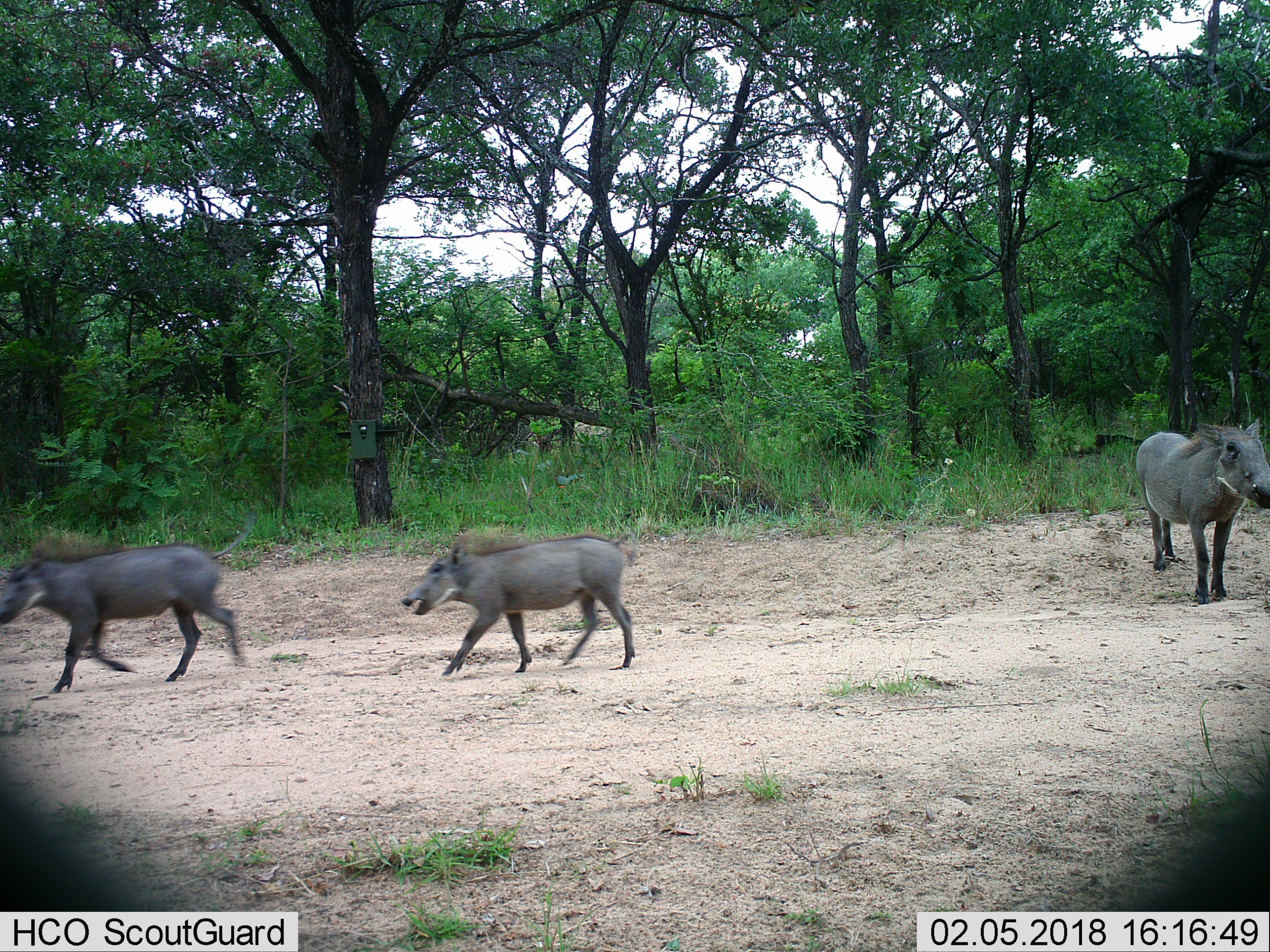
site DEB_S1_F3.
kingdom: Animalia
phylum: Chordata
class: Mammalia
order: Artiodactyla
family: Suidae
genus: Phacochoerus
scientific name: Phacochoerus africanus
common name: warthog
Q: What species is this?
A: Warthog (Phacochoerus africanus).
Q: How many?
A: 3.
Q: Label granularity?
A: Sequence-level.